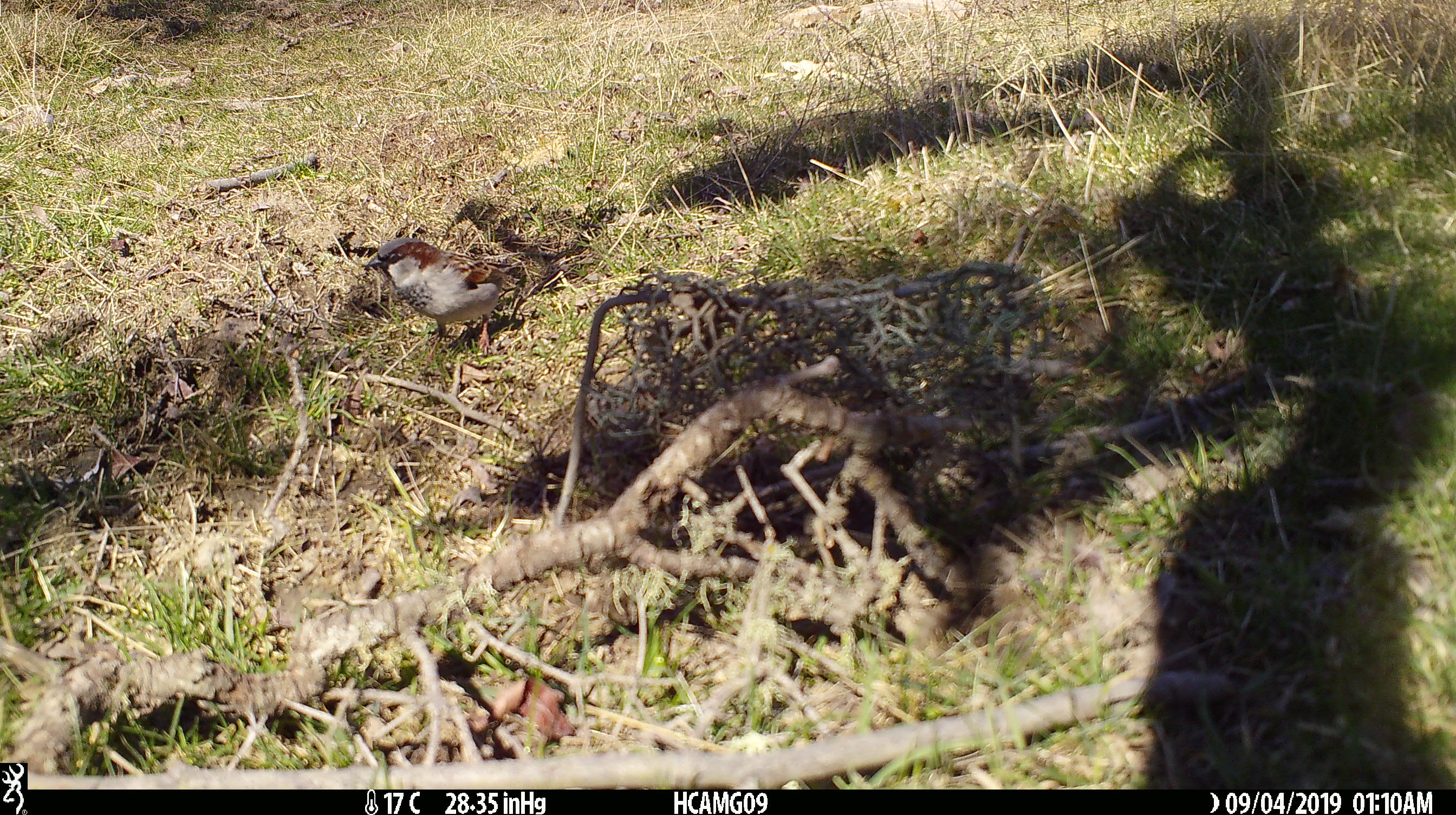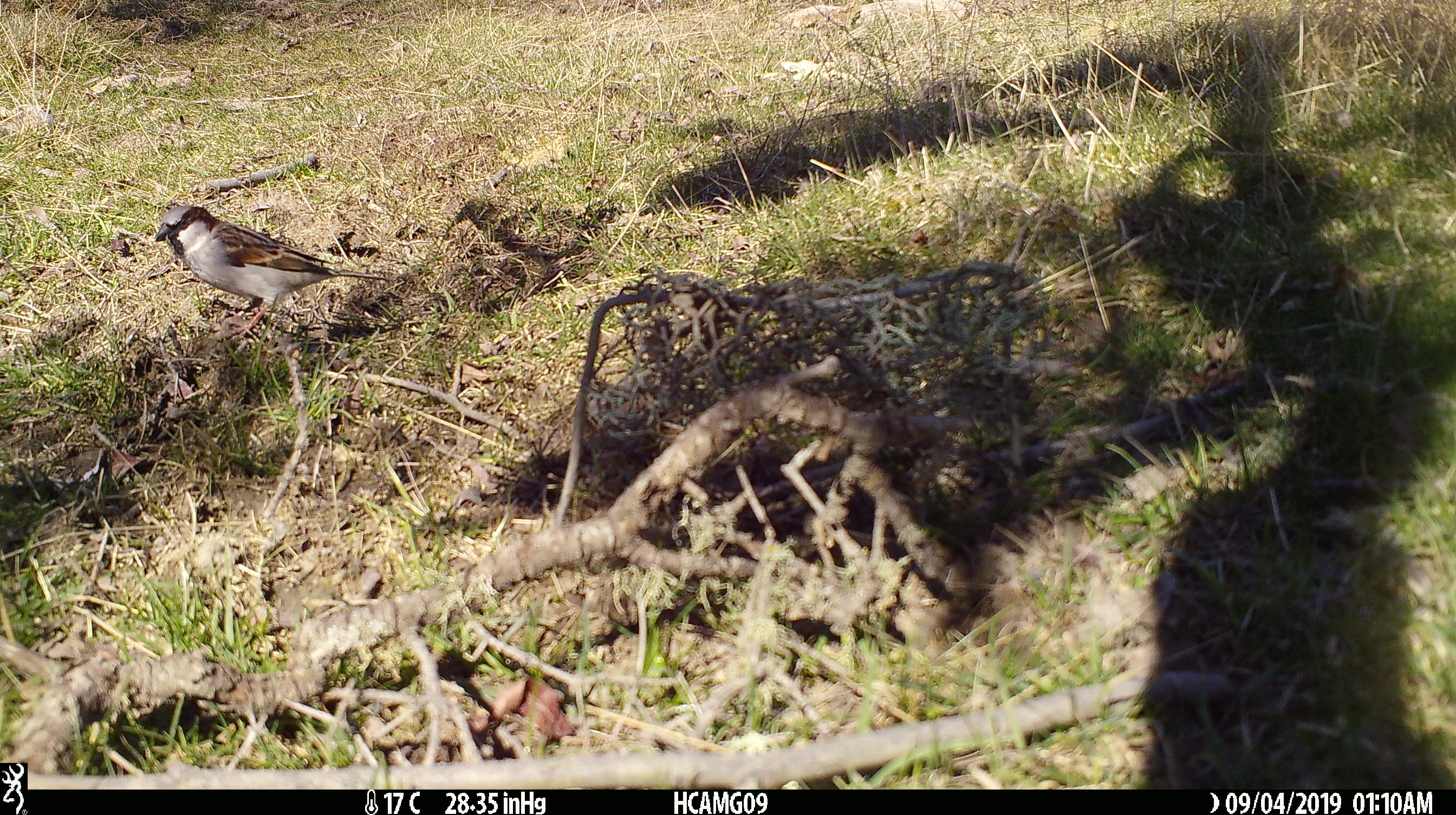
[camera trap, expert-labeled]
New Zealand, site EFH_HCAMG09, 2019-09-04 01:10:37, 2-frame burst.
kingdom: Animalia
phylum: Chordata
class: Aves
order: Passeriformes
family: Passeridae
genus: Passer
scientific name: Passer domesticus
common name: house sparrow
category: sparrow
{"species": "sparrow (house sparrow) (Passer domesticus)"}